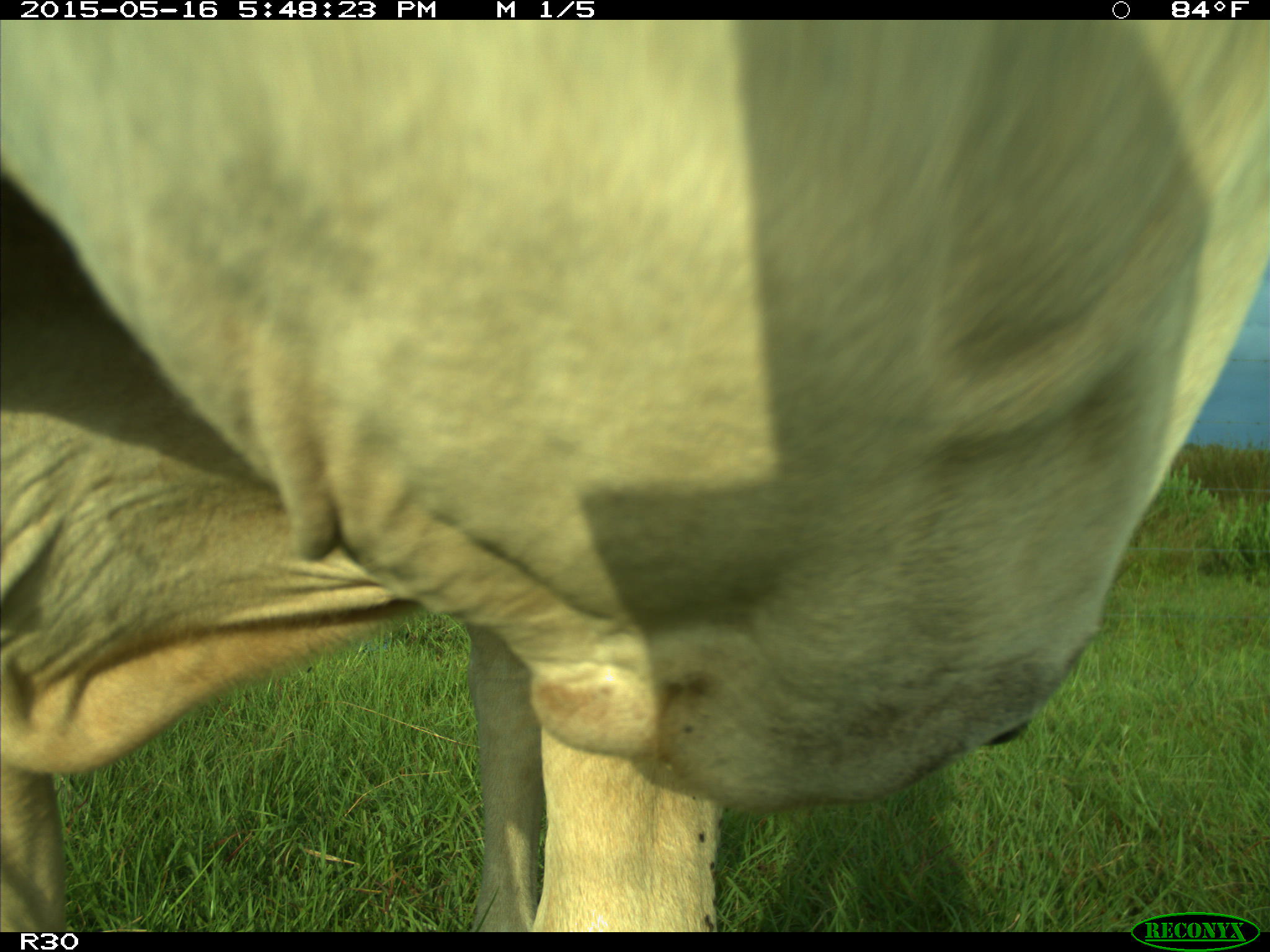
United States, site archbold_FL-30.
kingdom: Animalia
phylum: Chordata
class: Mammalia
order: Artiodactyla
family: Bovidae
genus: Bos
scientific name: Bos taurus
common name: domestic cow